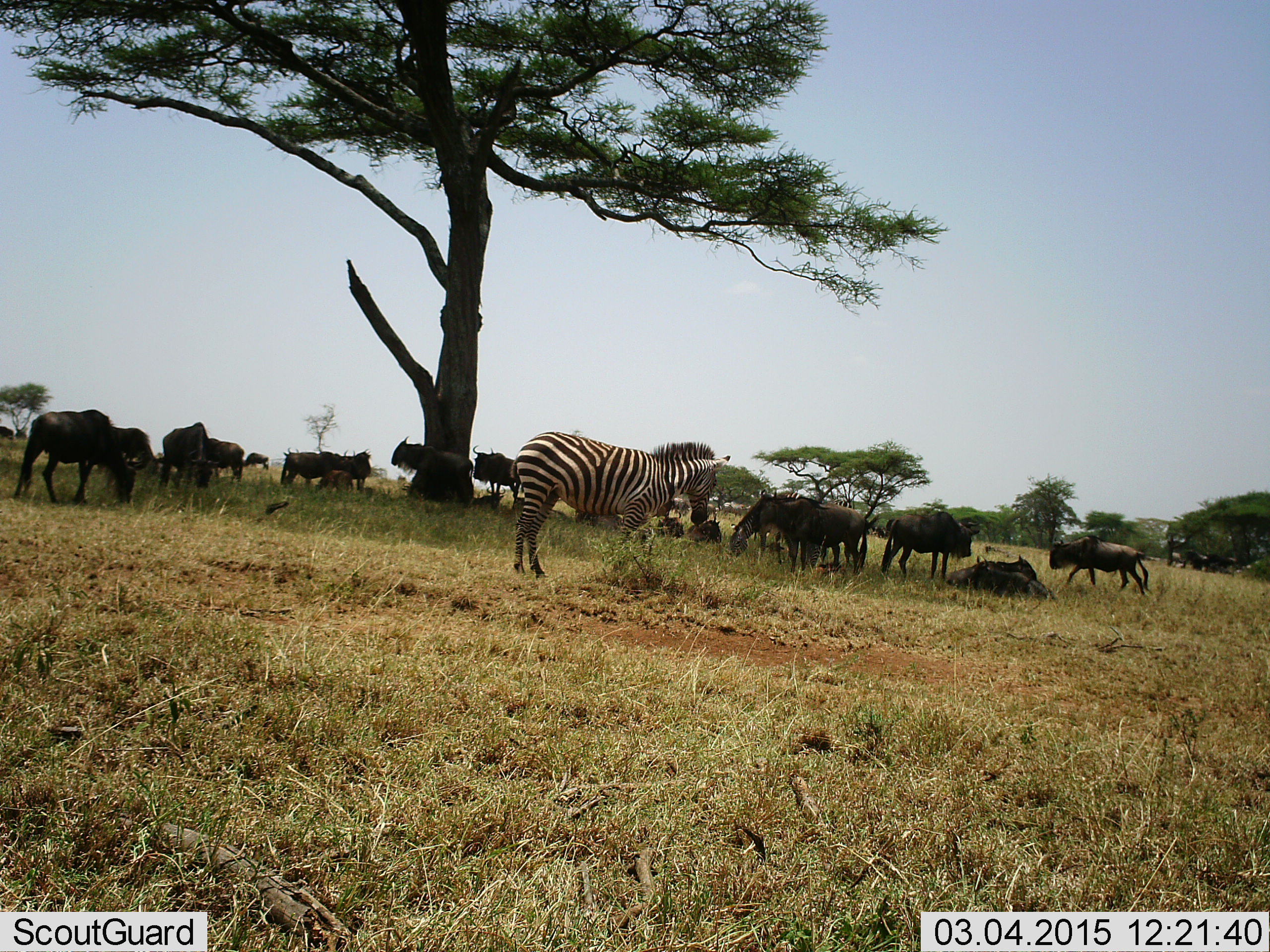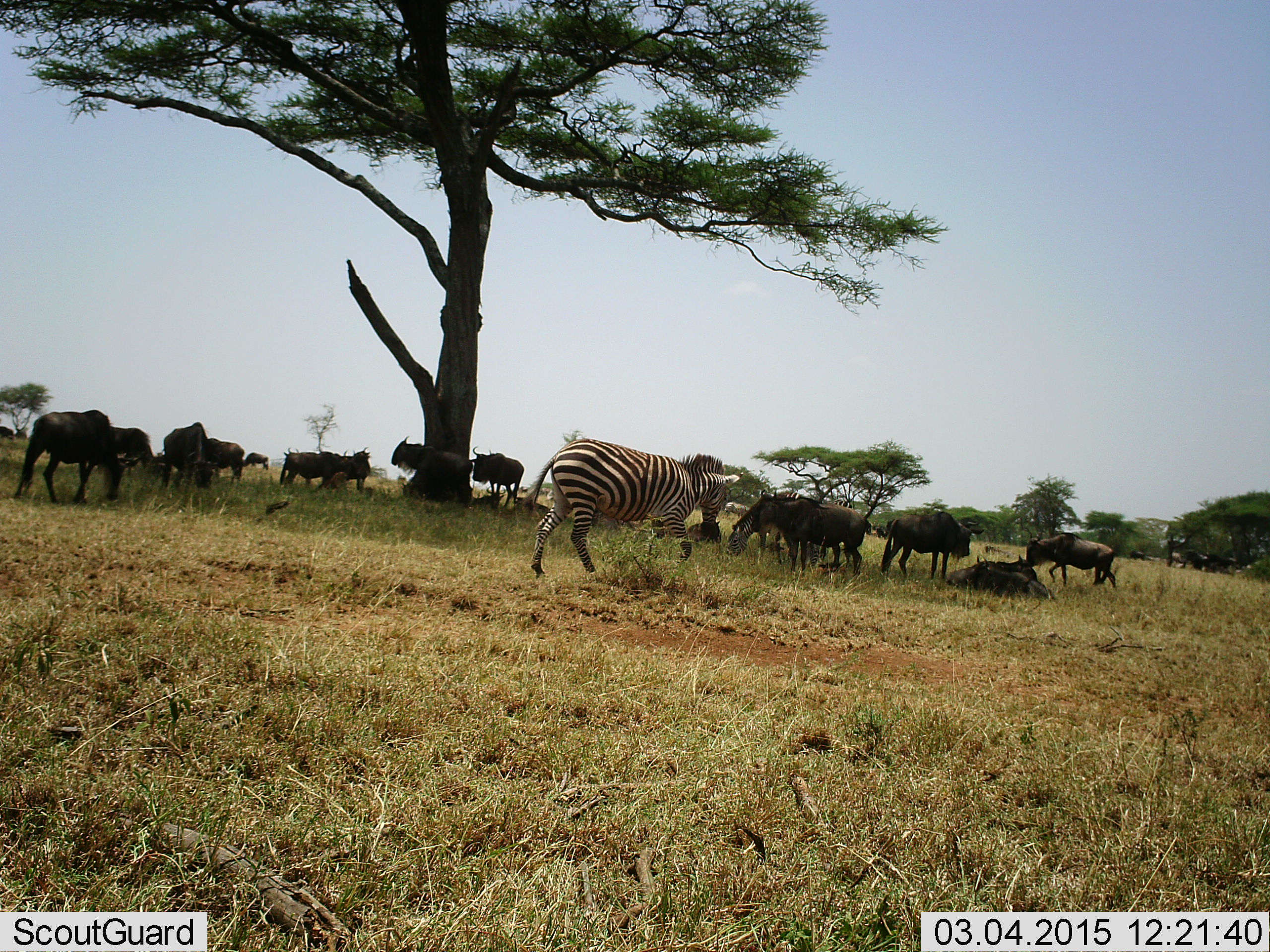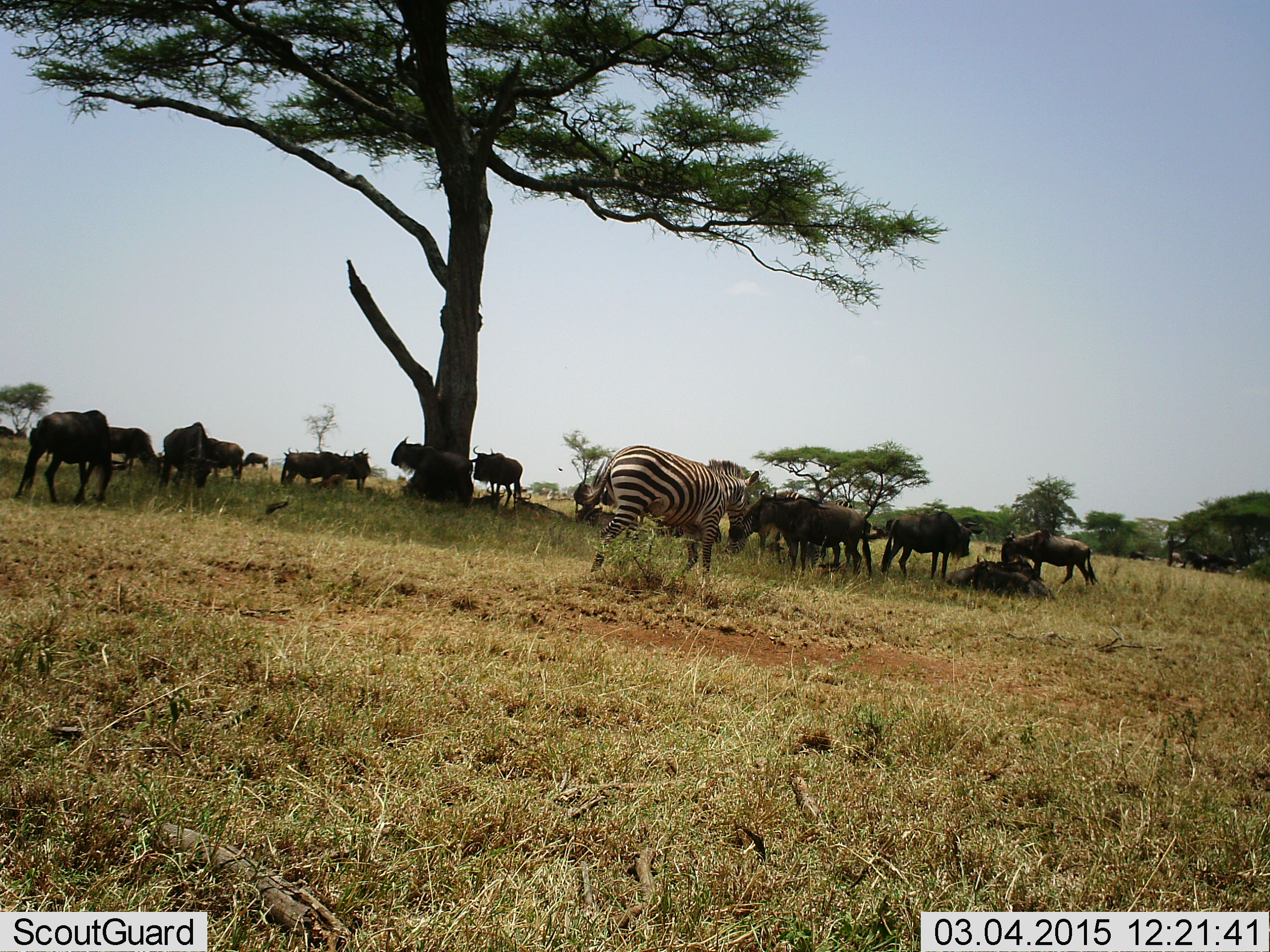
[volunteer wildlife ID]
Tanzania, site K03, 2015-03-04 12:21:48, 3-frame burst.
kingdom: Animalia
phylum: Chordata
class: Mammalia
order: Artiodactyla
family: Bovidae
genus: Connochaetes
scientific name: Connochaetes taurinus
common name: blue wildebeest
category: wildebeest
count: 11-50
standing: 60%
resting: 60%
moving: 40%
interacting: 10%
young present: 10%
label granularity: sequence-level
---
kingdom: Animalia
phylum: Chordata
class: Mammalia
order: Perissodactyla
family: Equidae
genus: Equus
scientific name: Equus quagga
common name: plains zebra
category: zebra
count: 1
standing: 9%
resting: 0%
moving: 100%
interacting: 0%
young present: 0%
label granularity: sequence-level